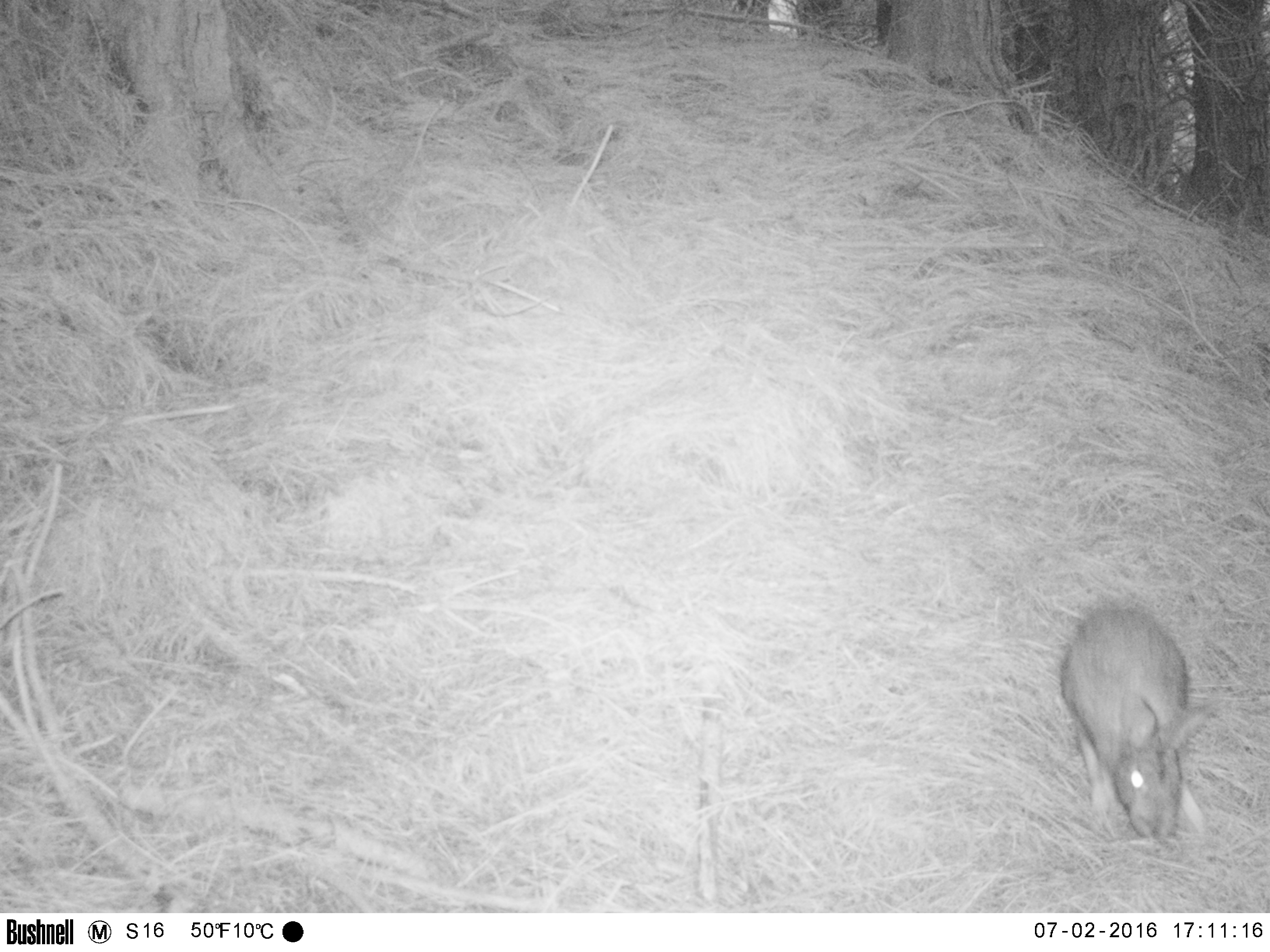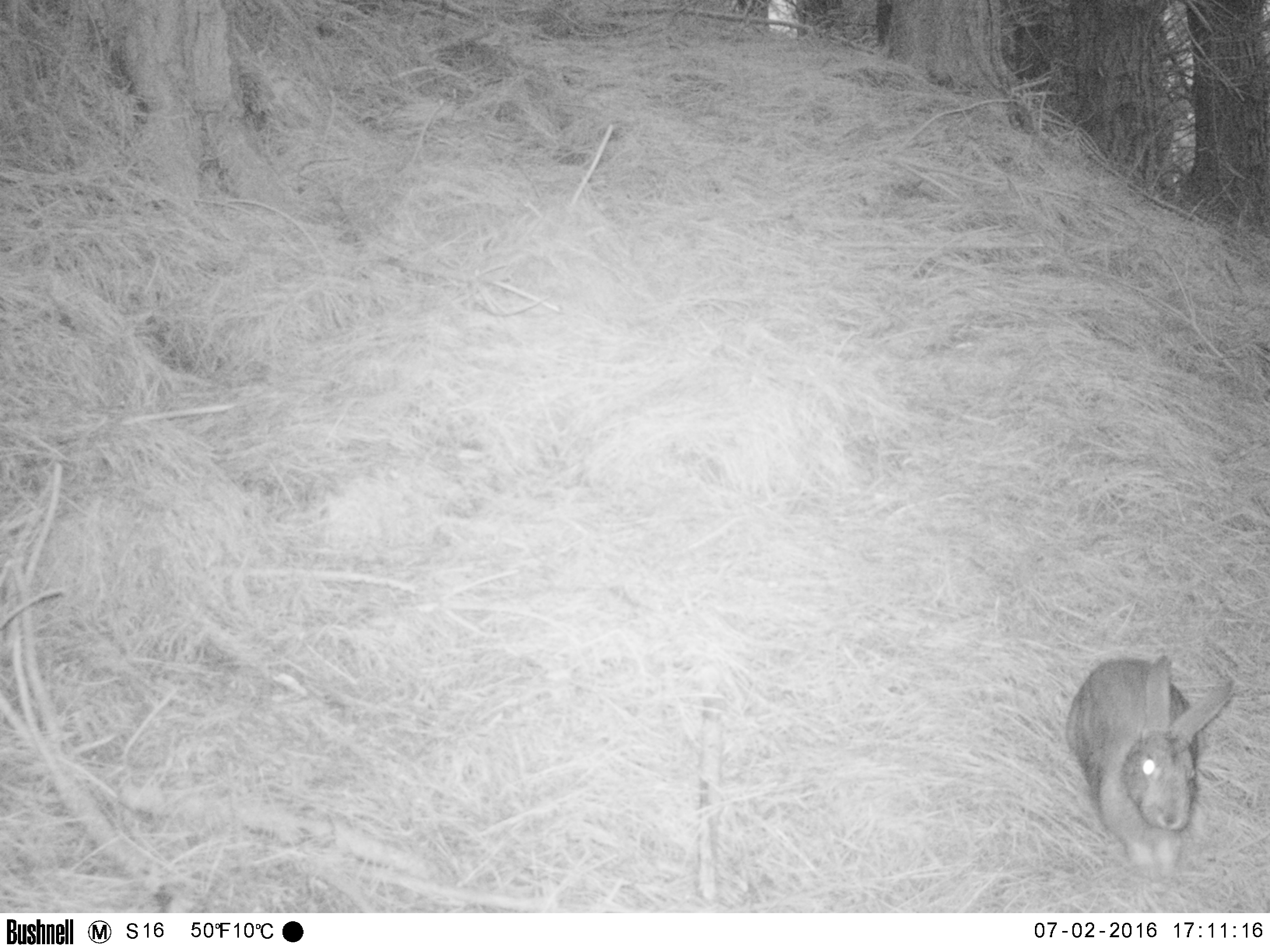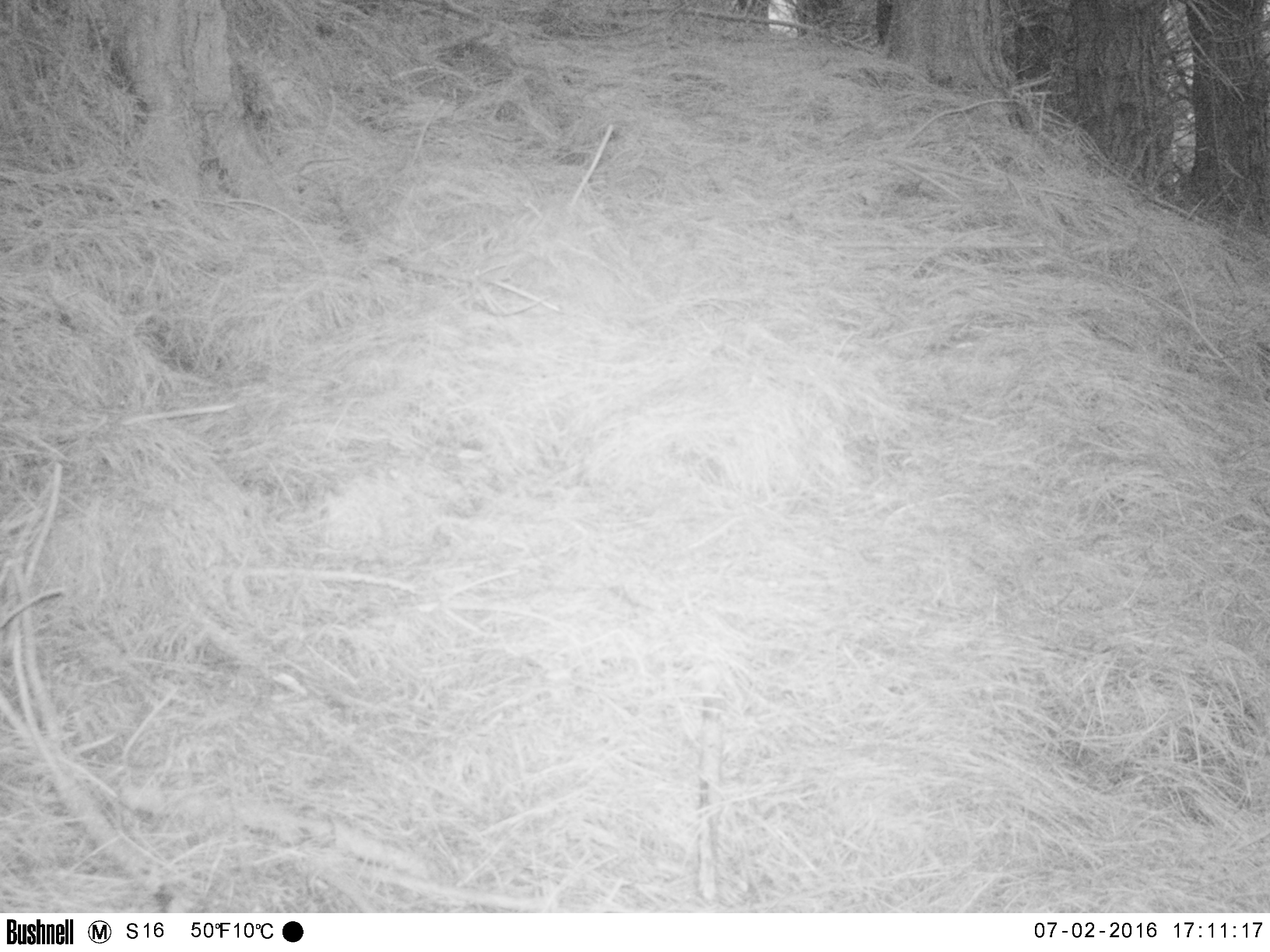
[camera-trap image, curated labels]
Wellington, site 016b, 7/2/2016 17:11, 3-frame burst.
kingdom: Animalia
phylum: Chordata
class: Mammalia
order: Lagomorpha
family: Leporidae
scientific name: Leporidae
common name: rabbit